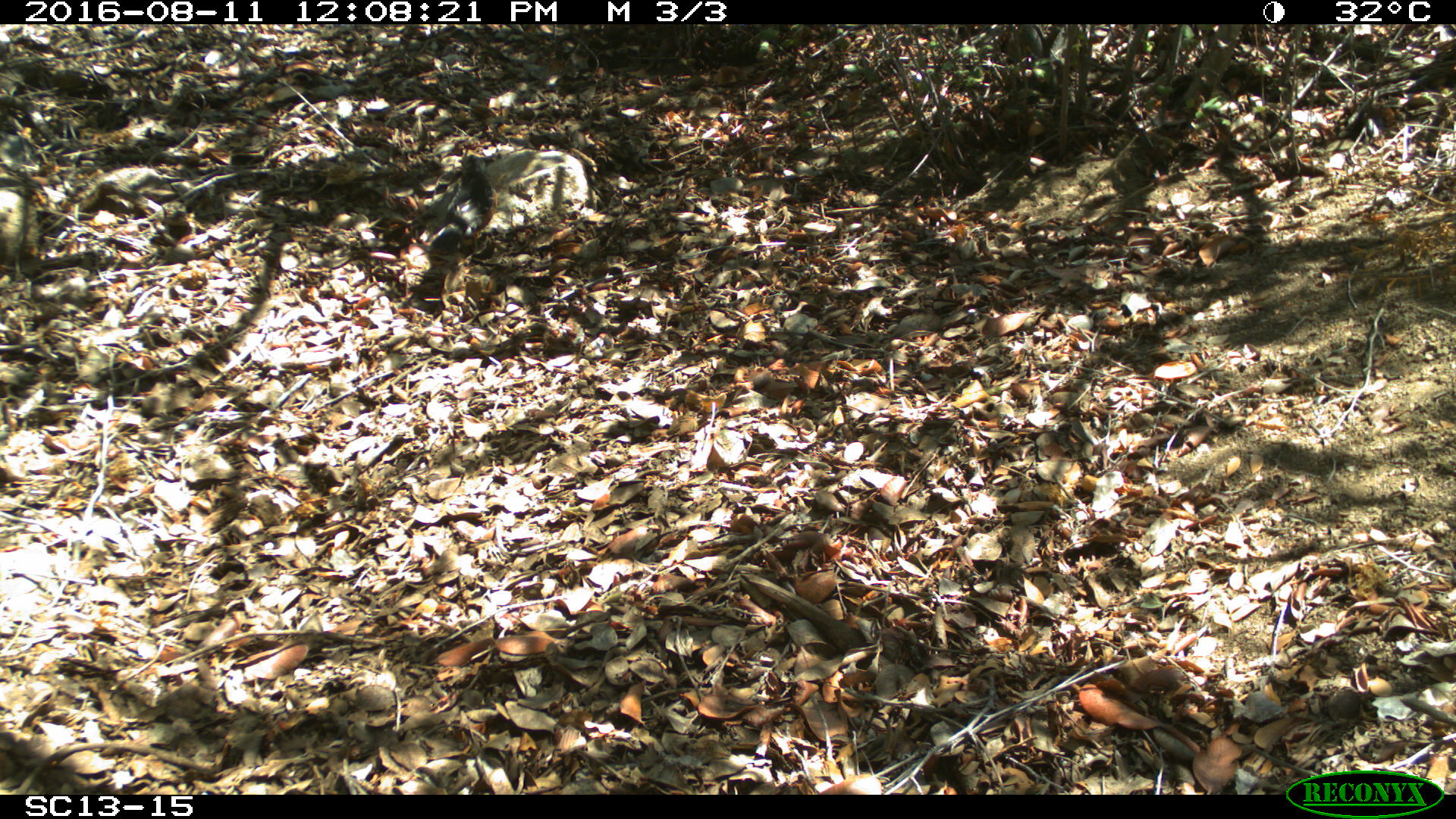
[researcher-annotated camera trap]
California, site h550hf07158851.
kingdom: Animalia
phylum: Chordata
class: Aves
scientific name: Aves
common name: bird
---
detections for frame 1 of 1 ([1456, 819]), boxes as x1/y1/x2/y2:
bird: 381/154/506/266